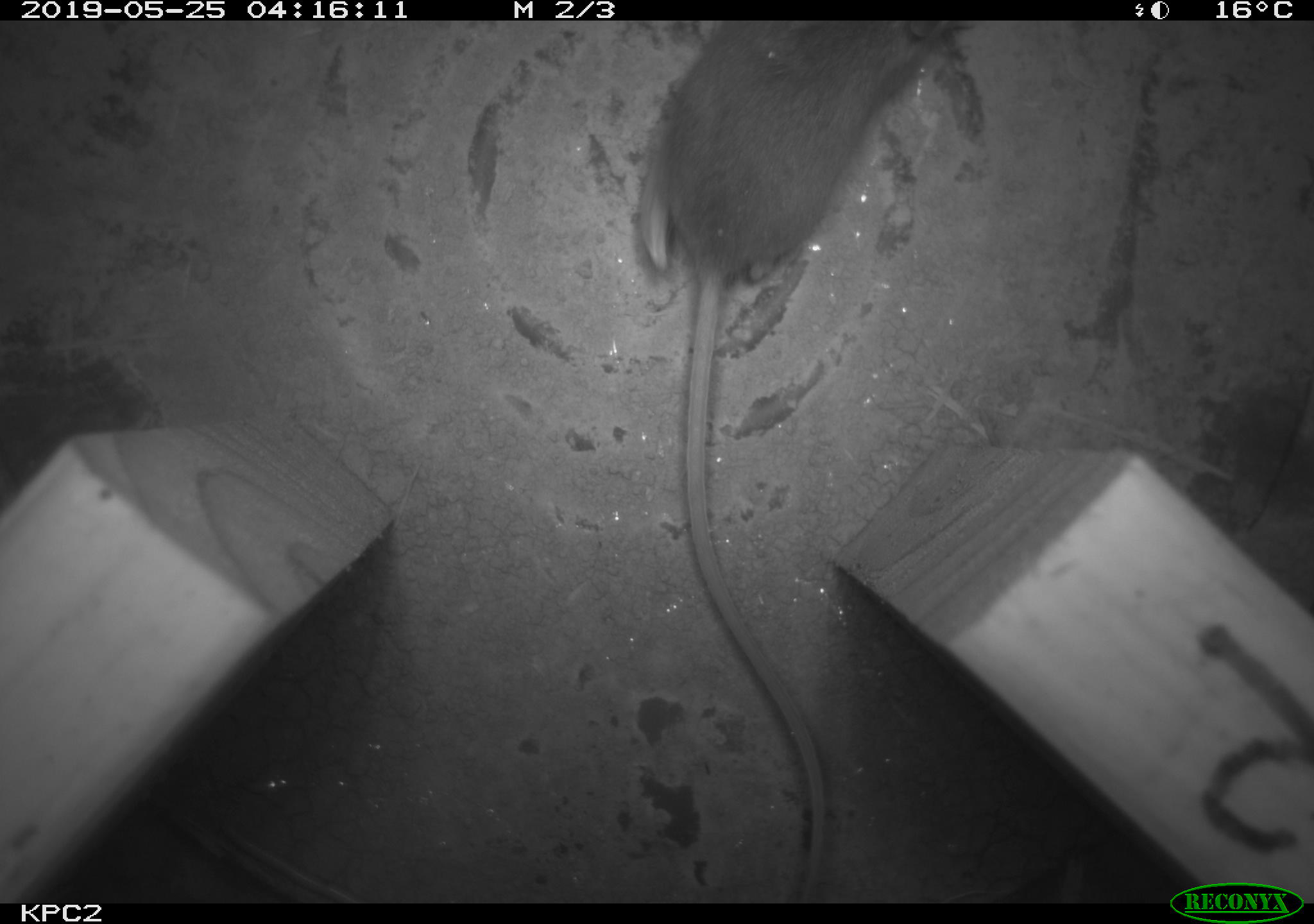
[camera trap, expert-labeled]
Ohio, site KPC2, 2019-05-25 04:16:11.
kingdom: Animalia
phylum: Chordata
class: Mammalia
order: Rodentia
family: Cricetidae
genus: Peromyscus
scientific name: Peromyscus leucopus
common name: white-footed mouse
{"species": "white-footed mouse (Peromyscus leucopus)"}